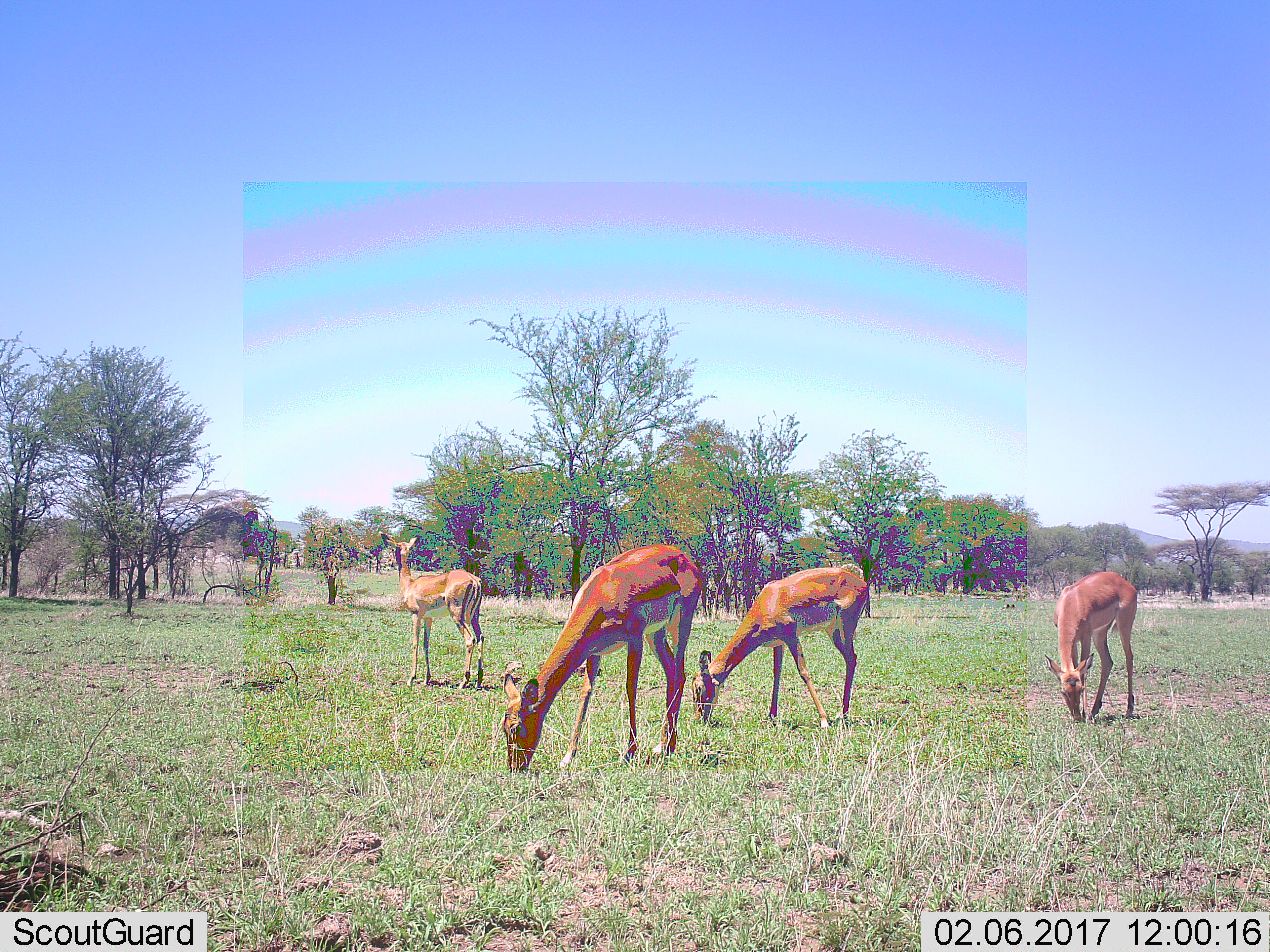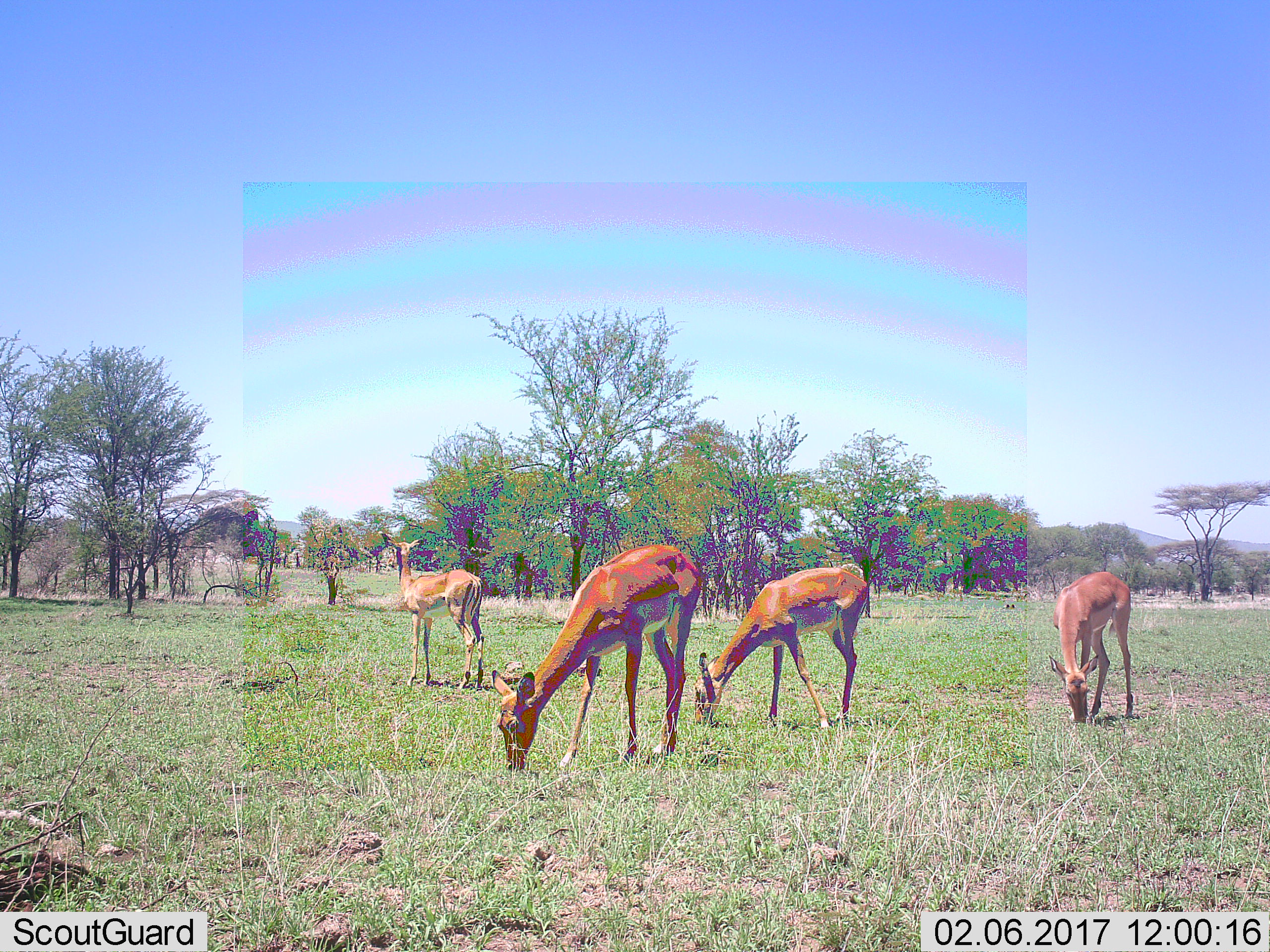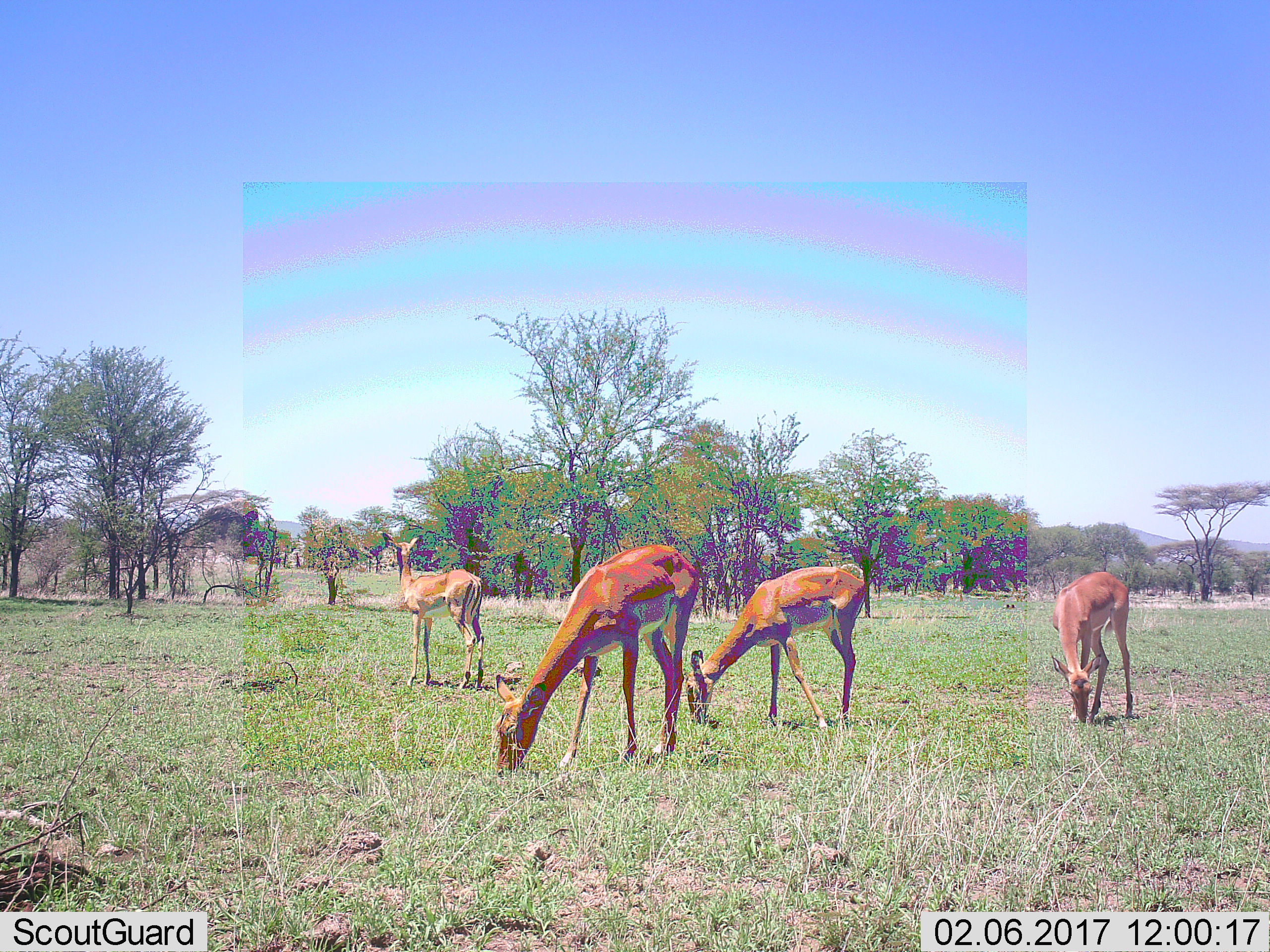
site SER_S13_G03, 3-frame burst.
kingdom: Animalia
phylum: Chordata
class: Mammalia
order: Artiodactyla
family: Bovidae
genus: Aepyceros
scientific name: Aepyceros melampus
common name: impala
Impala (Aepyceros melampus), count 4. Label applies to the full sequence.